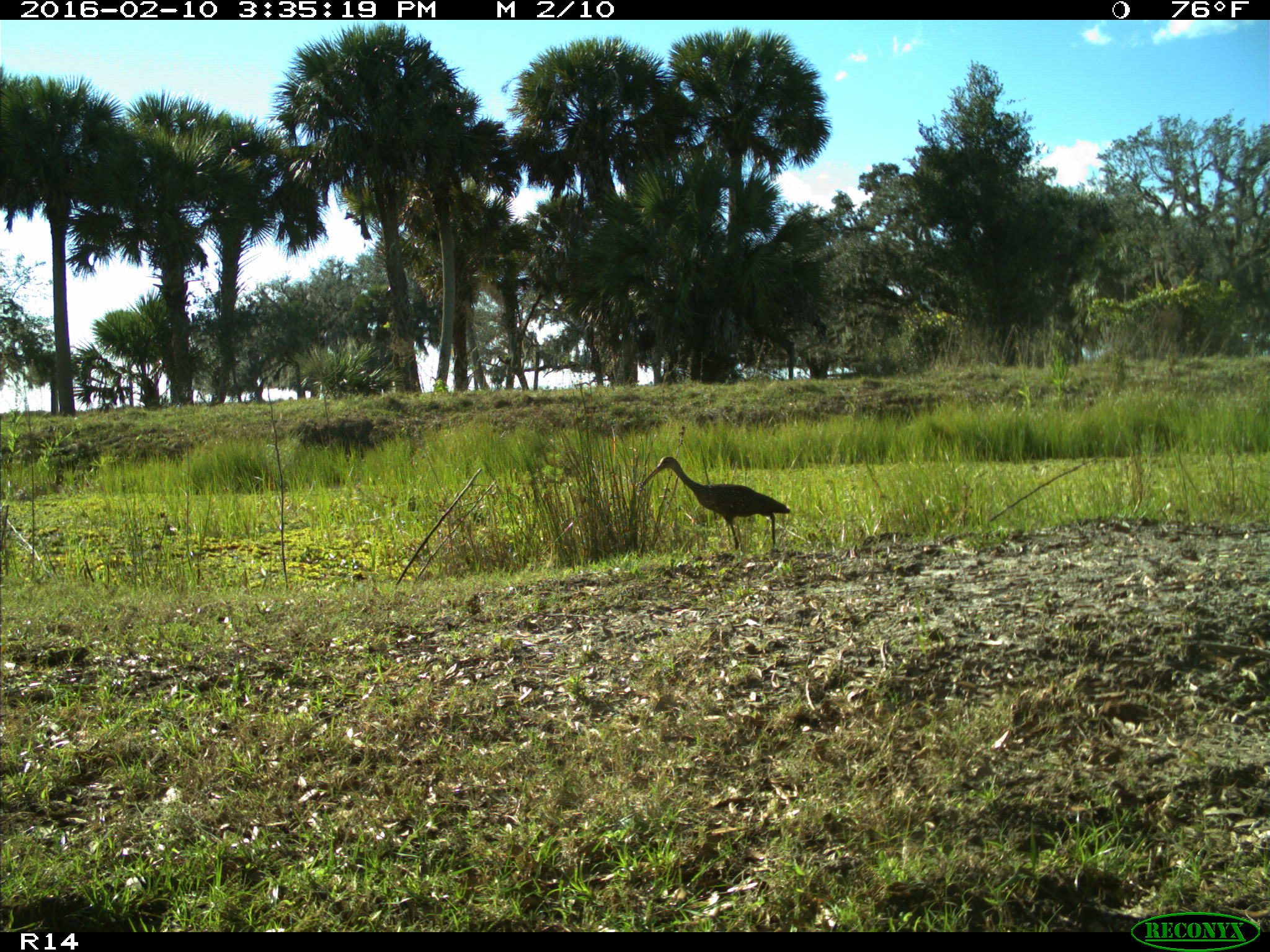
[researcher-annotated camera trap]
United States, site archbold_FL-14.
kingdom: Animalia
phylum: Chordata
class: Aves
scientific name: Aves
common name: birds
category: unidentified bird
Unidentified bird (birds) (Aves).